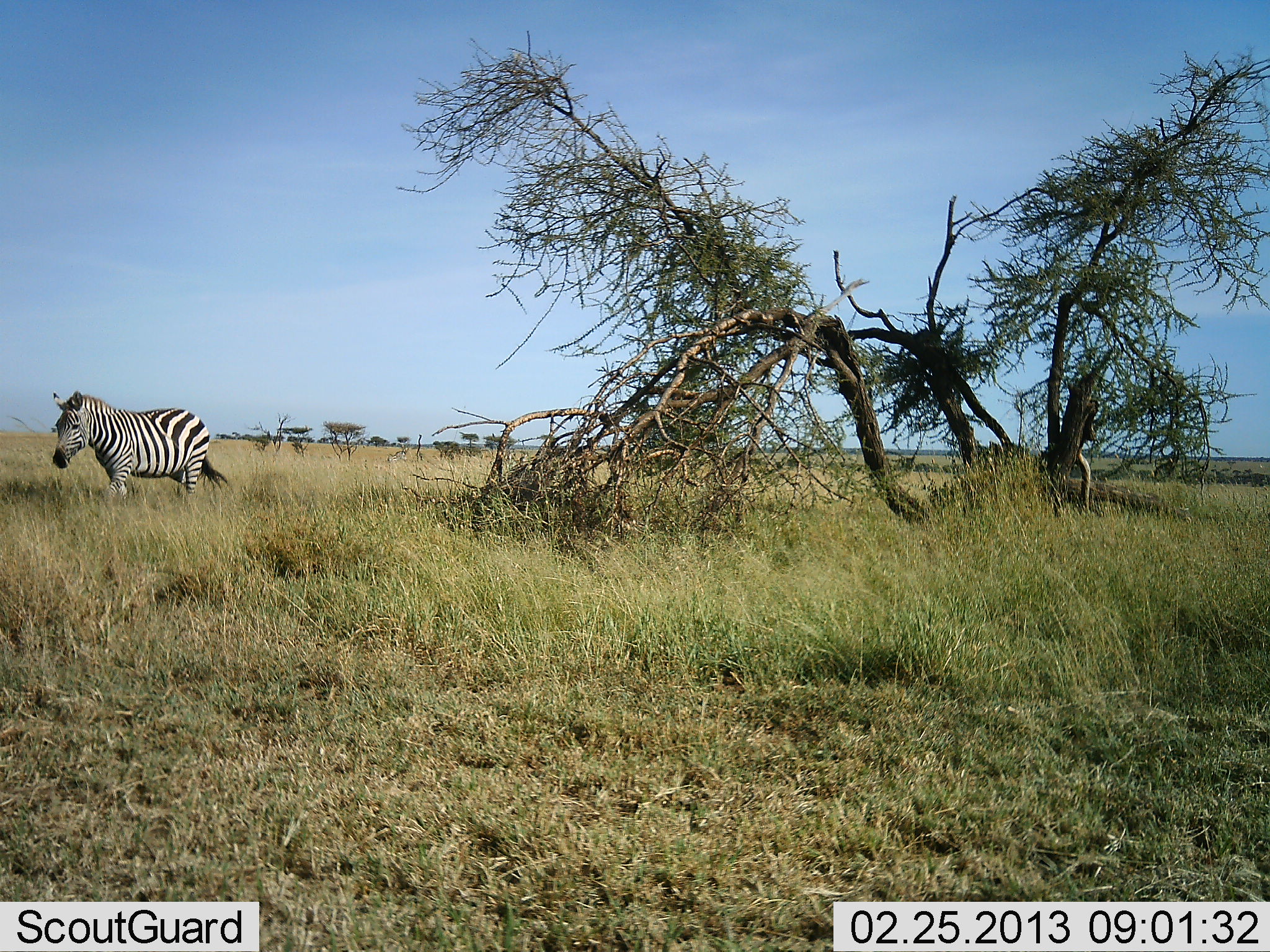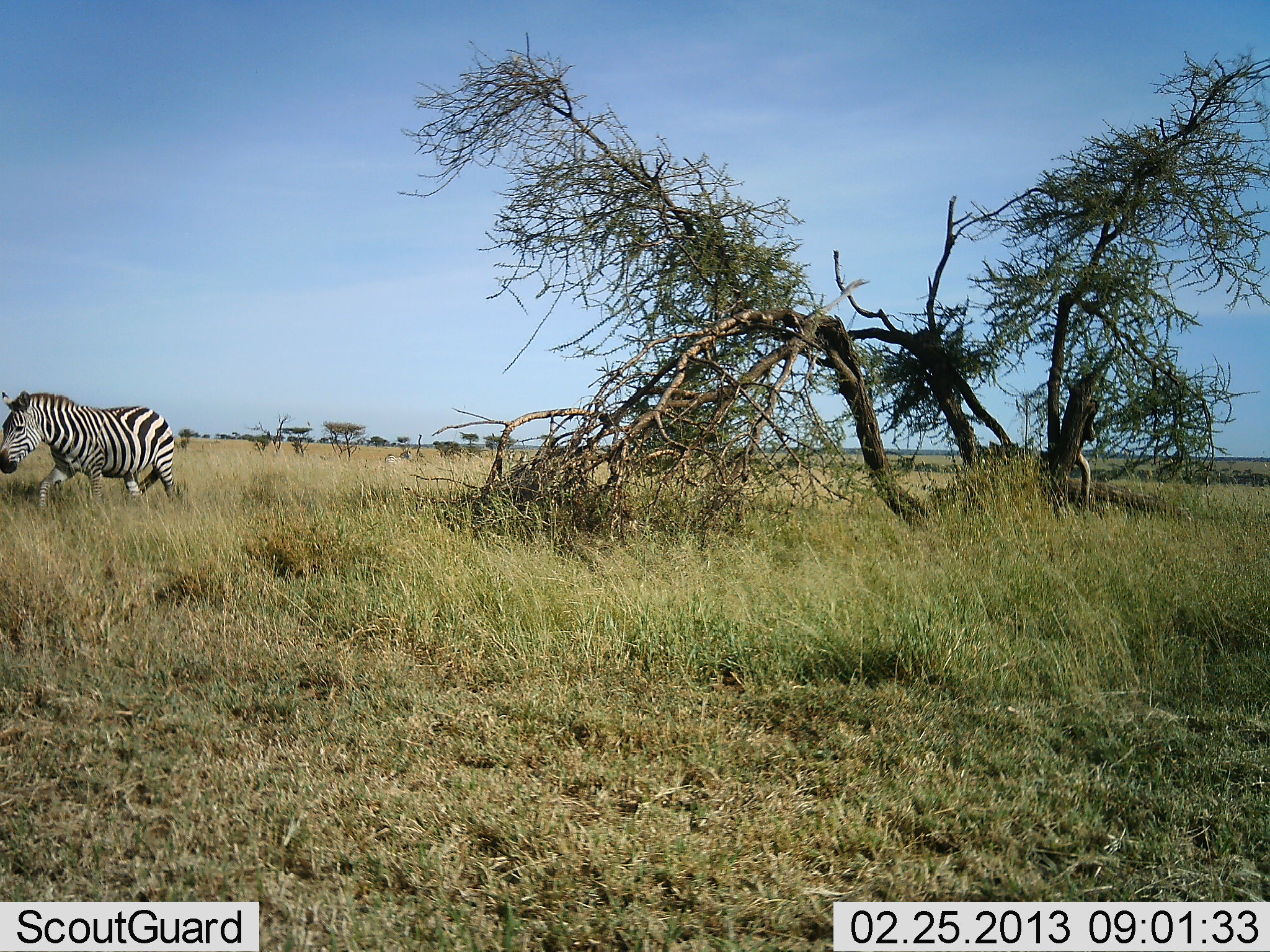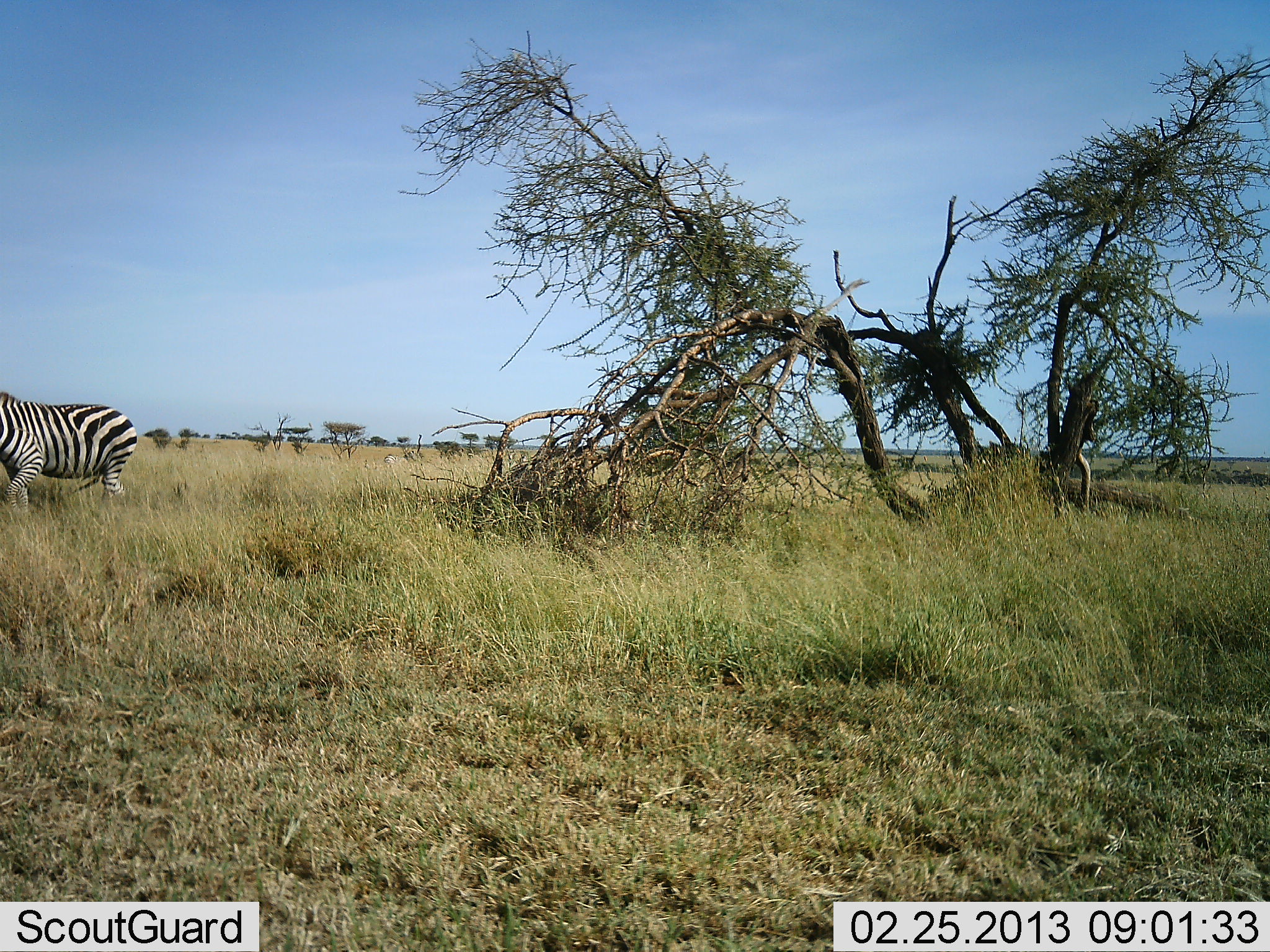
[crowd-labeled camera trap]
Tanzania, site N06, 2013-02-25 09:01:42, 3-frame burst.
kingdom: Animalia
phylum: Chordata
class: Mammalia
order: Perissodactyla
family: Equidae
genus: Equus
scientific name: Equus quagga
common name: plains zebra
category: zebra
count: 1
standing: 7%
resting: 0%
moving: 100%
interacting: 0%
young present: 0%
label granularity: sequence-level